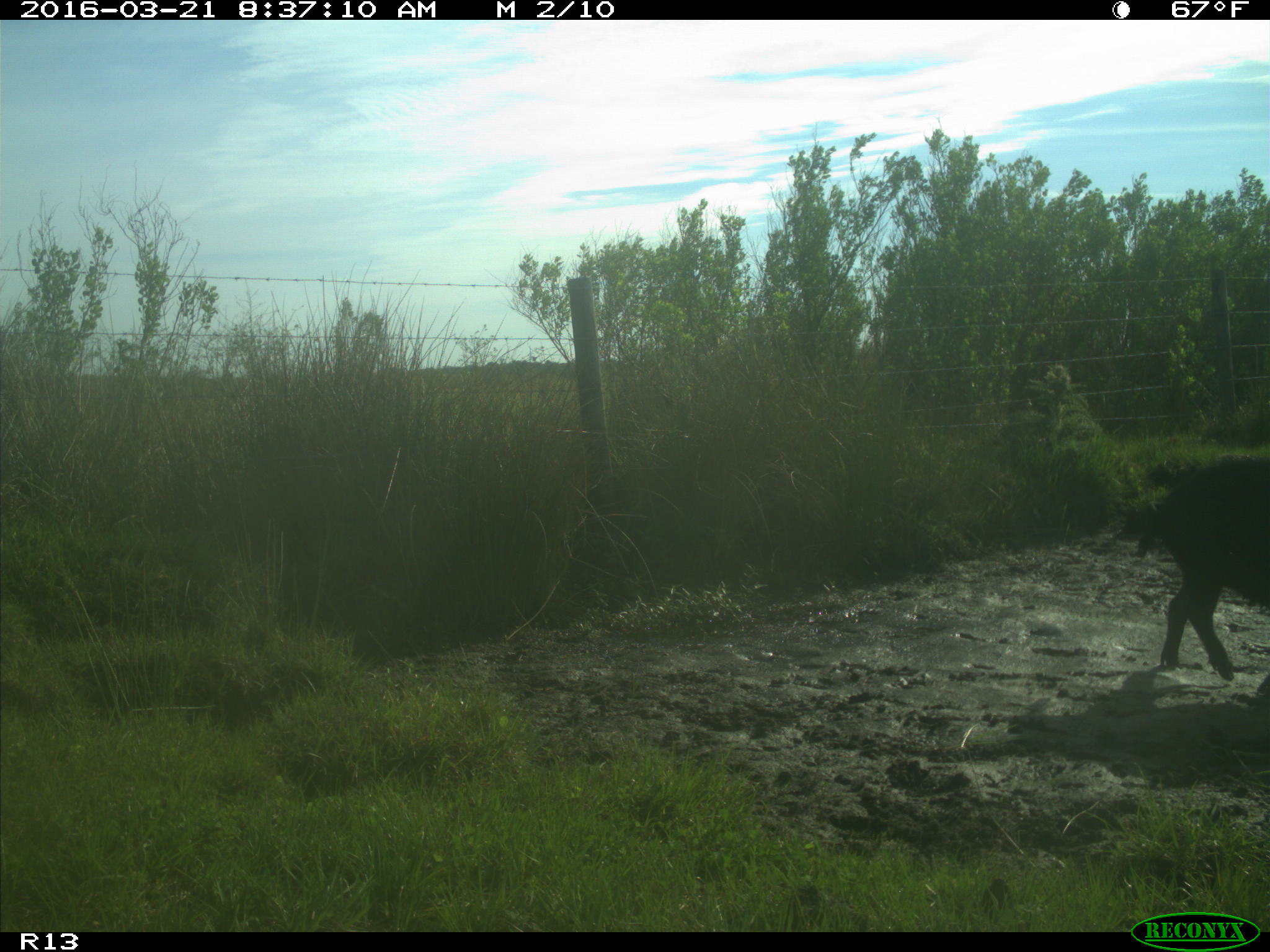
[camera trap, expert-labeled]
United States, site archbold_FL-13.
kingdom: Animalia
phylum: Chordata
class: Mammalia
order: Artiodactyla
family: Suidae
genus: Sus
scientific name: Sus scrofa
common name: wild boar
Sus scrofa (wild boar).